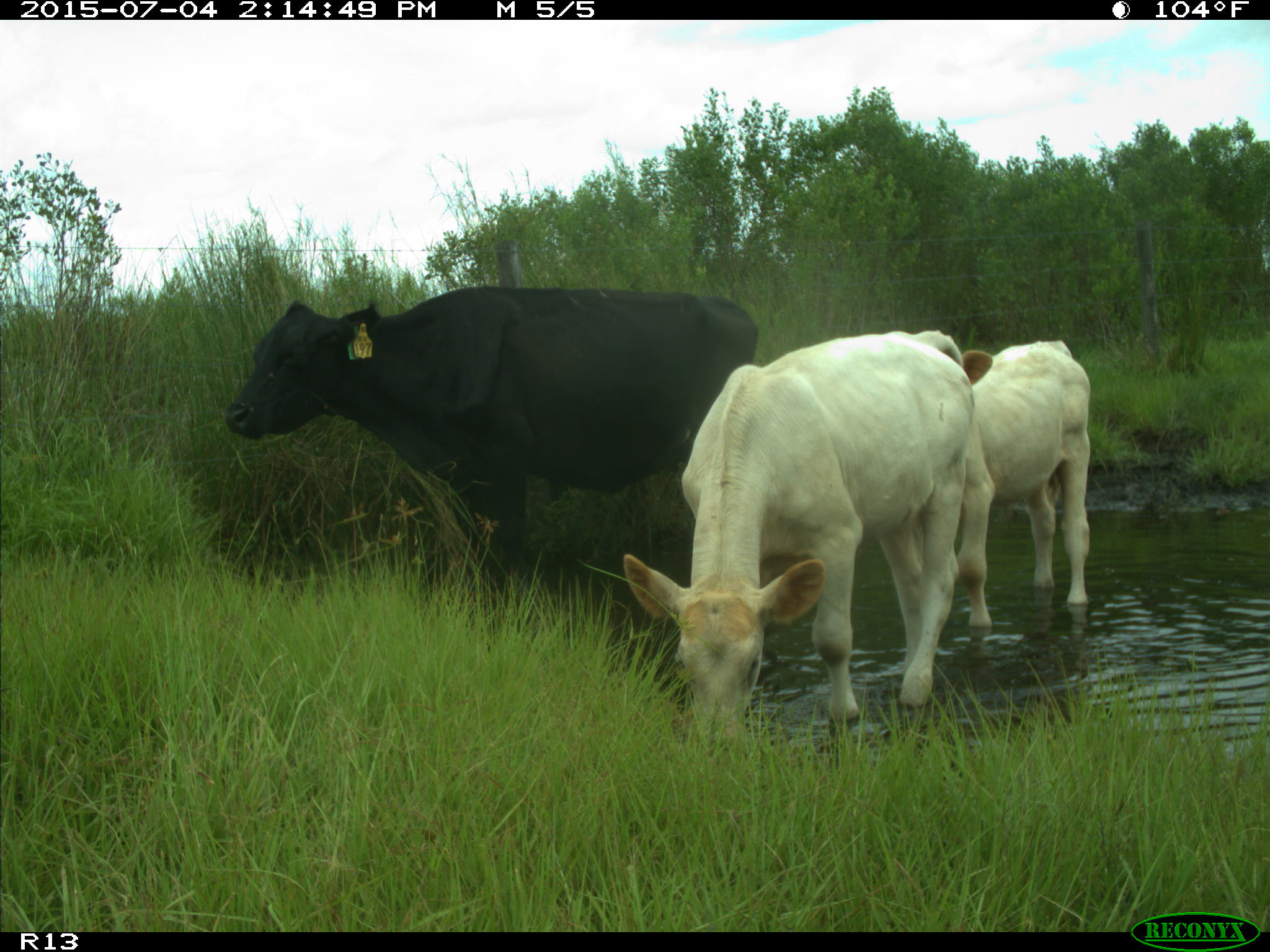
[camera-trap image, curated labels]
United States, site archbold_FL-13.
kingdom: Animalia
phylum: Chordata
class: Mammalia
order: Artiodactyla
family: Bovidae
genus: Bos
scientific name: Bos taurus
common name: domestic cow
Bos taurus (domestic cow).